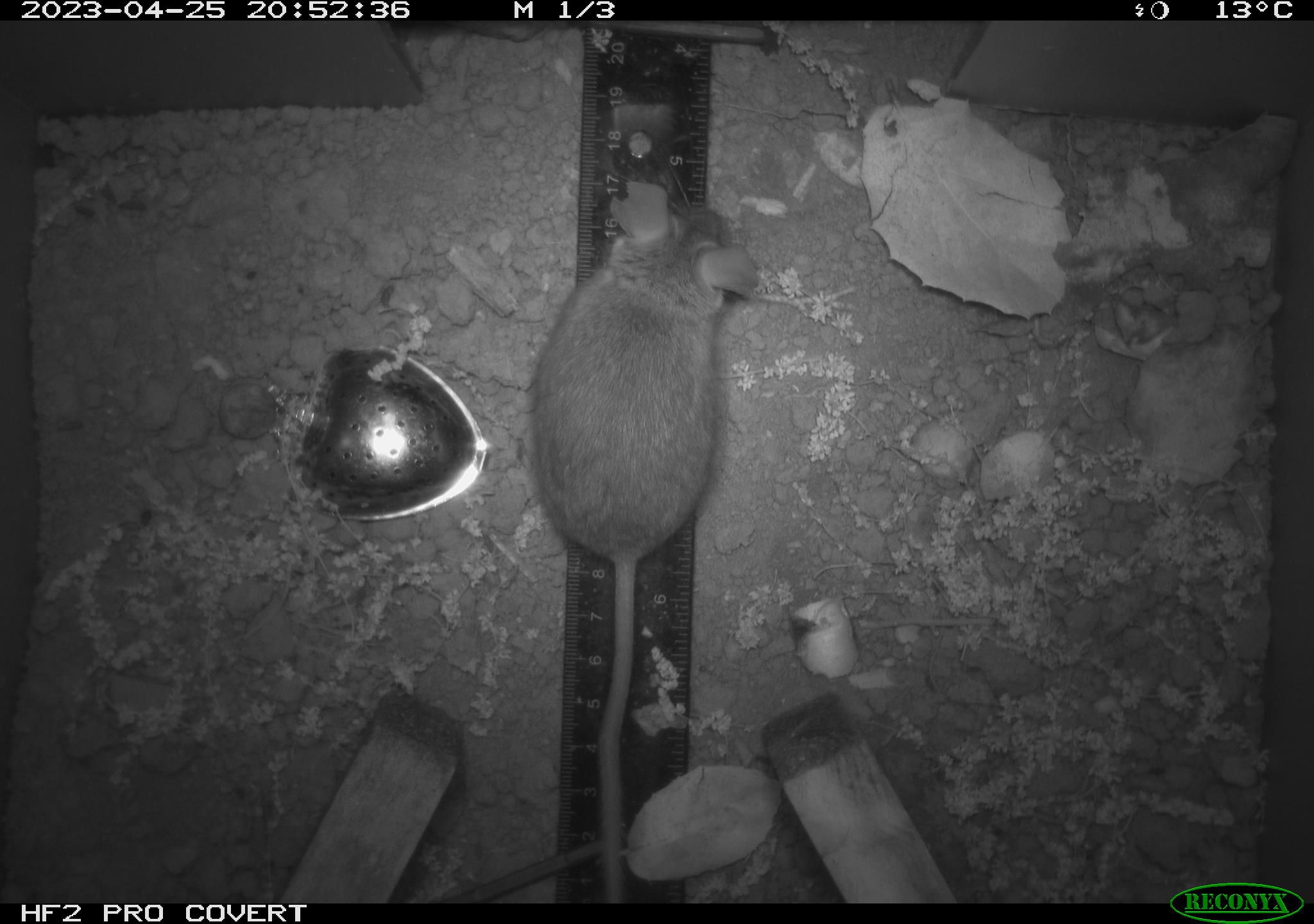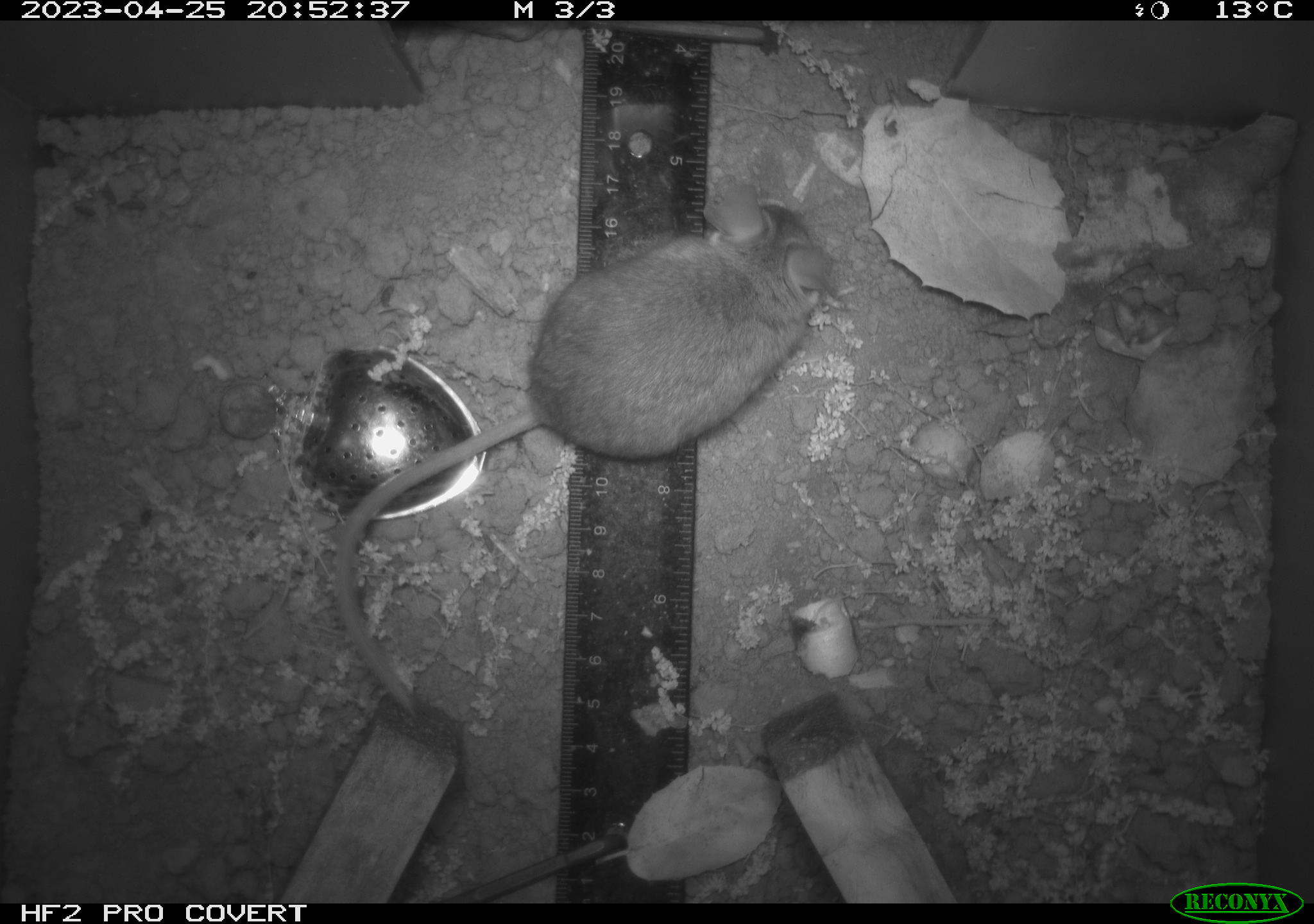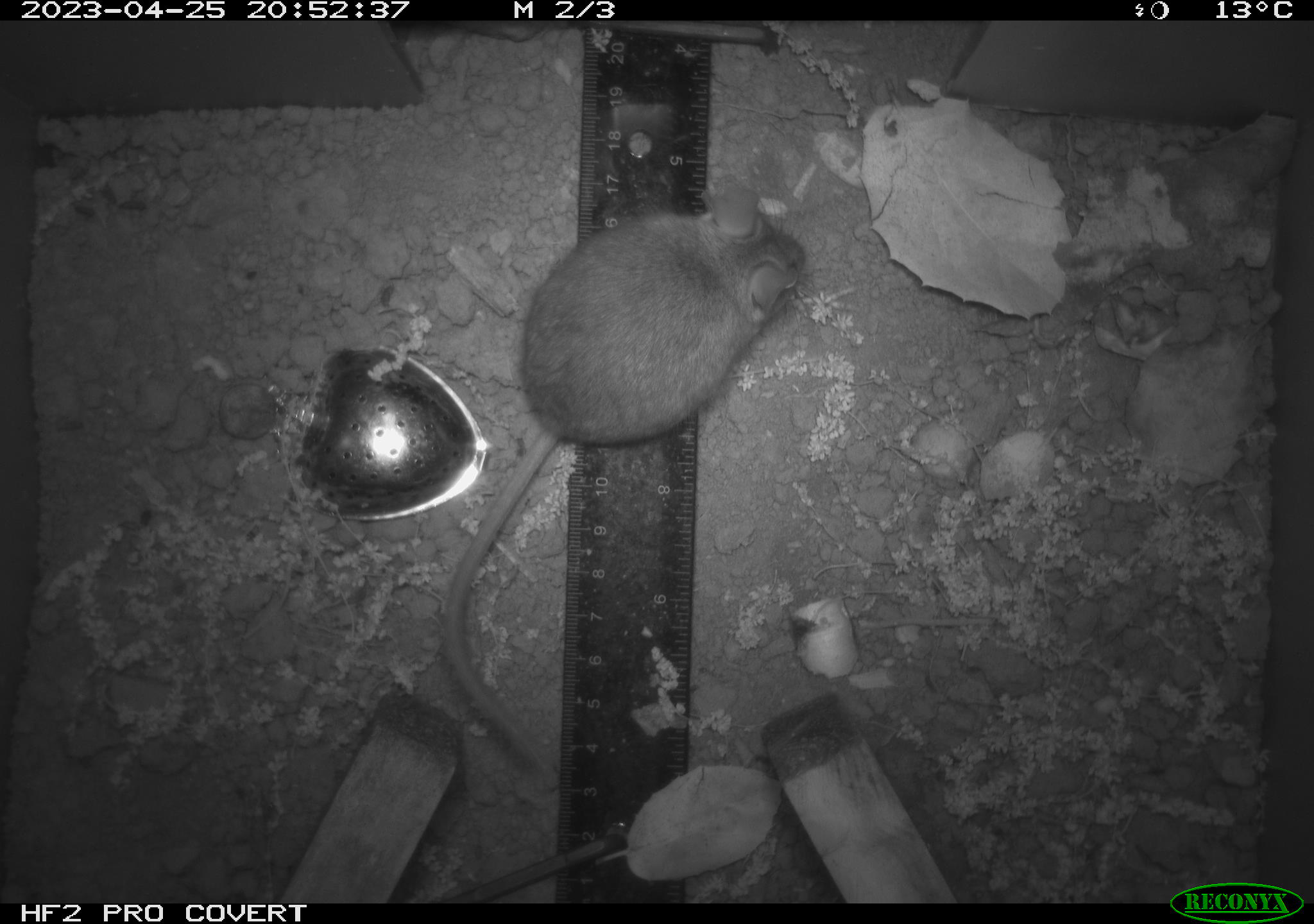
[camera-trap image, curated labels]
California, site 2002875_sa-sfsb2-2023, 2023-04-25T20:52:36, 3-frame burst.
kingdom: Animalia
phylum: Chordata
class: Mammalia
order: Rodentia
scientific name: Rodentia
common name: mouse species